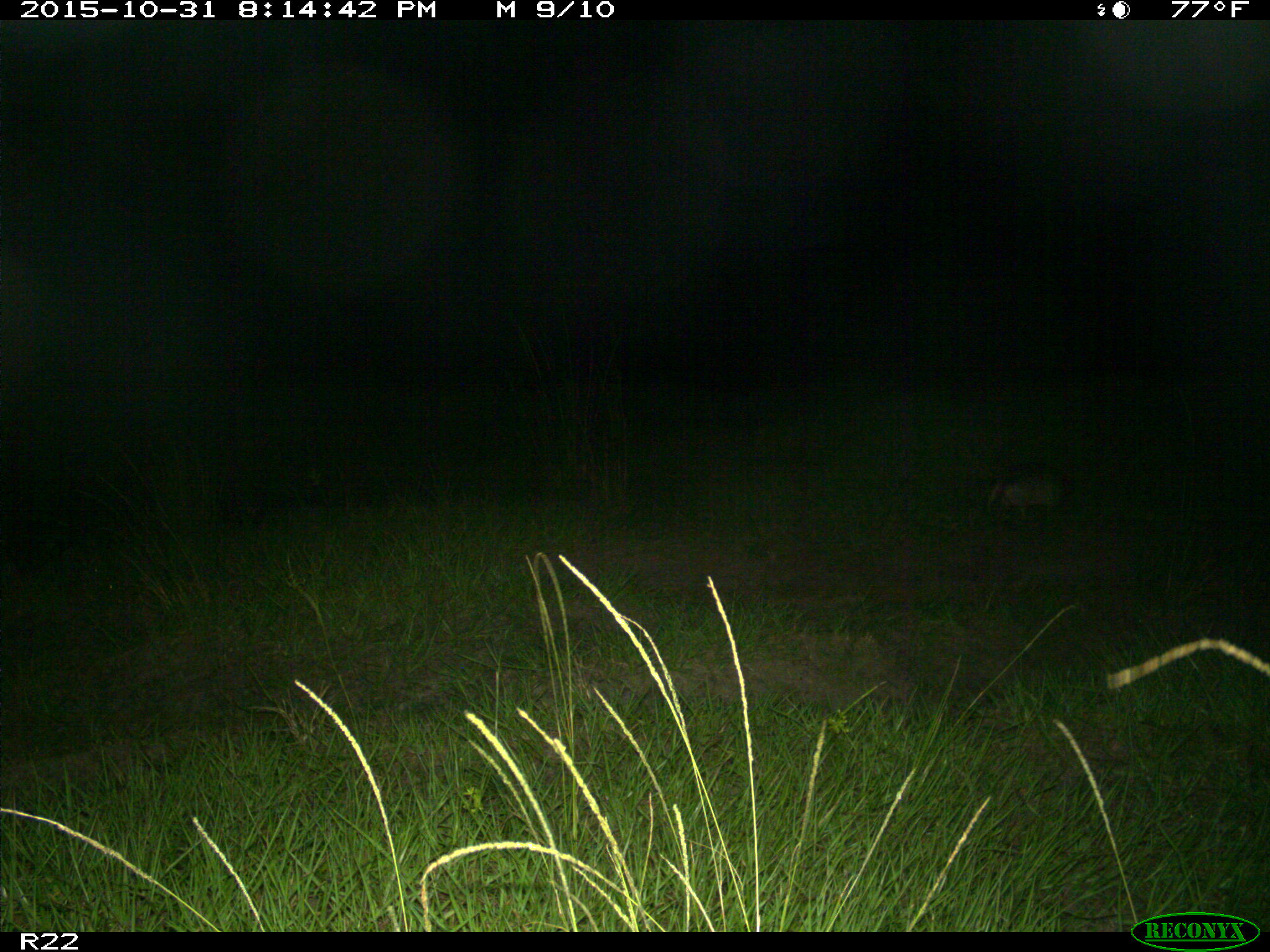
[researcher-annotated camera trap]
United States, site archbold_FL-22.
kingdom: Animalia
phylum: Chordata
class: Mammalia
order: Cingulata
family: Dasypodidae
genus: Dasypus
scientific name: Dasypus novemcinctus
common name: nine-banded armadillo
Dasypus novemcinctus (nine-banded armadillo).